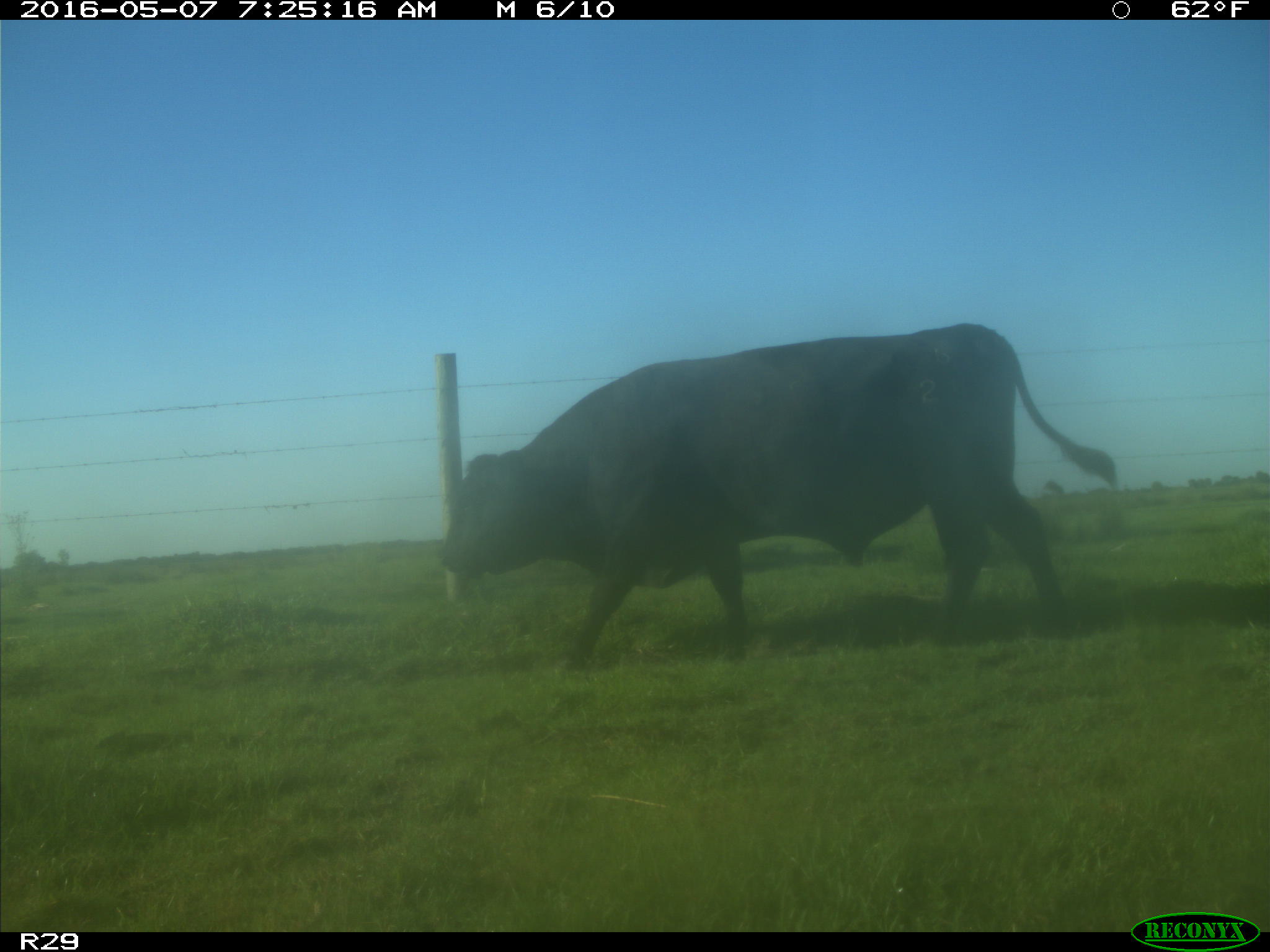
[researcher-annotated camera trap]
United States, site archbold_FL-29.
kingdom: Animalia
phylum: Chordata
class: Mammalia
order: Artiodactyla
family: Bovidae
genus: Bos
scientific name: Bos taurus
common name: domestic cow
Bos taurus (domestic cow).